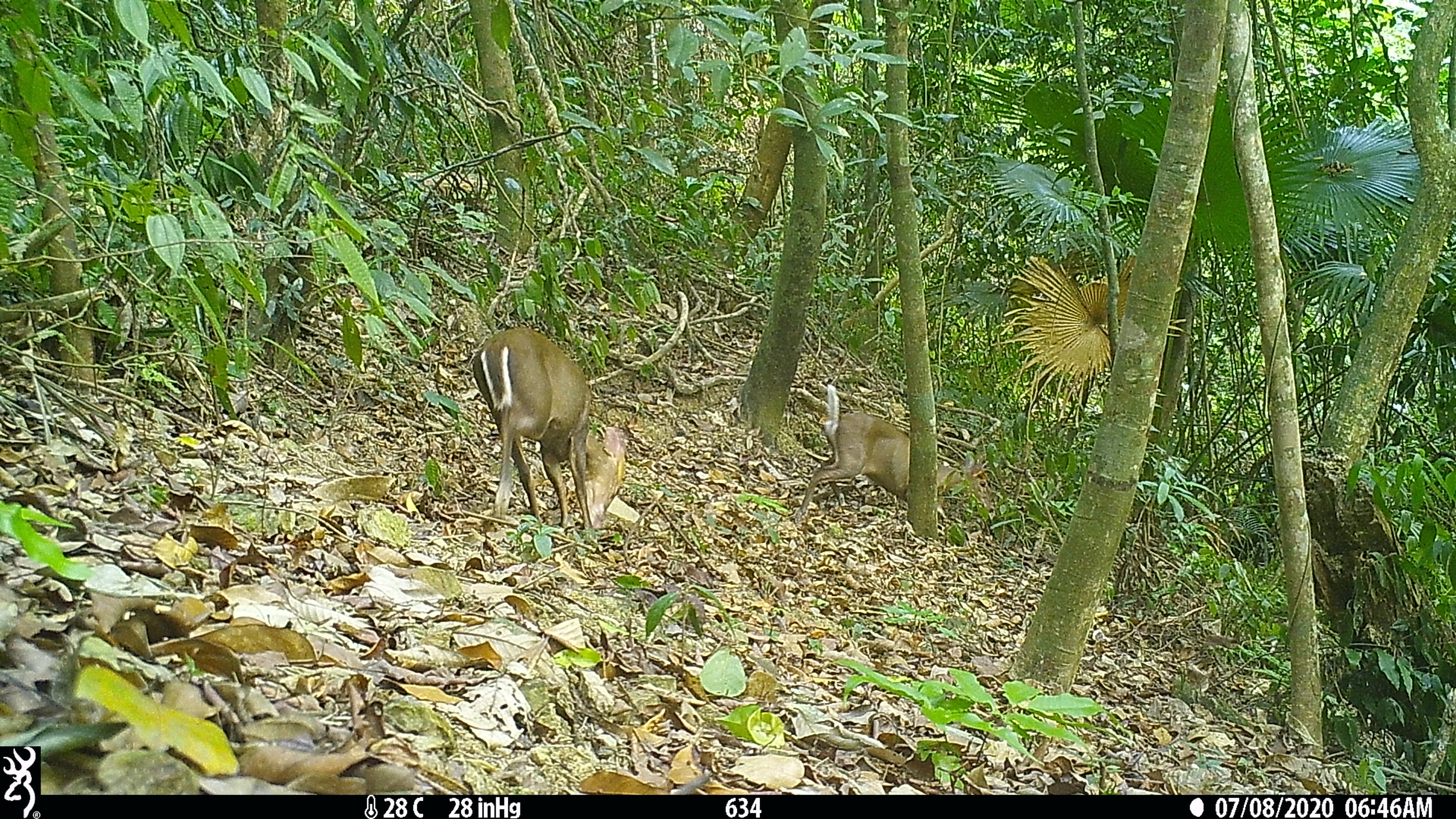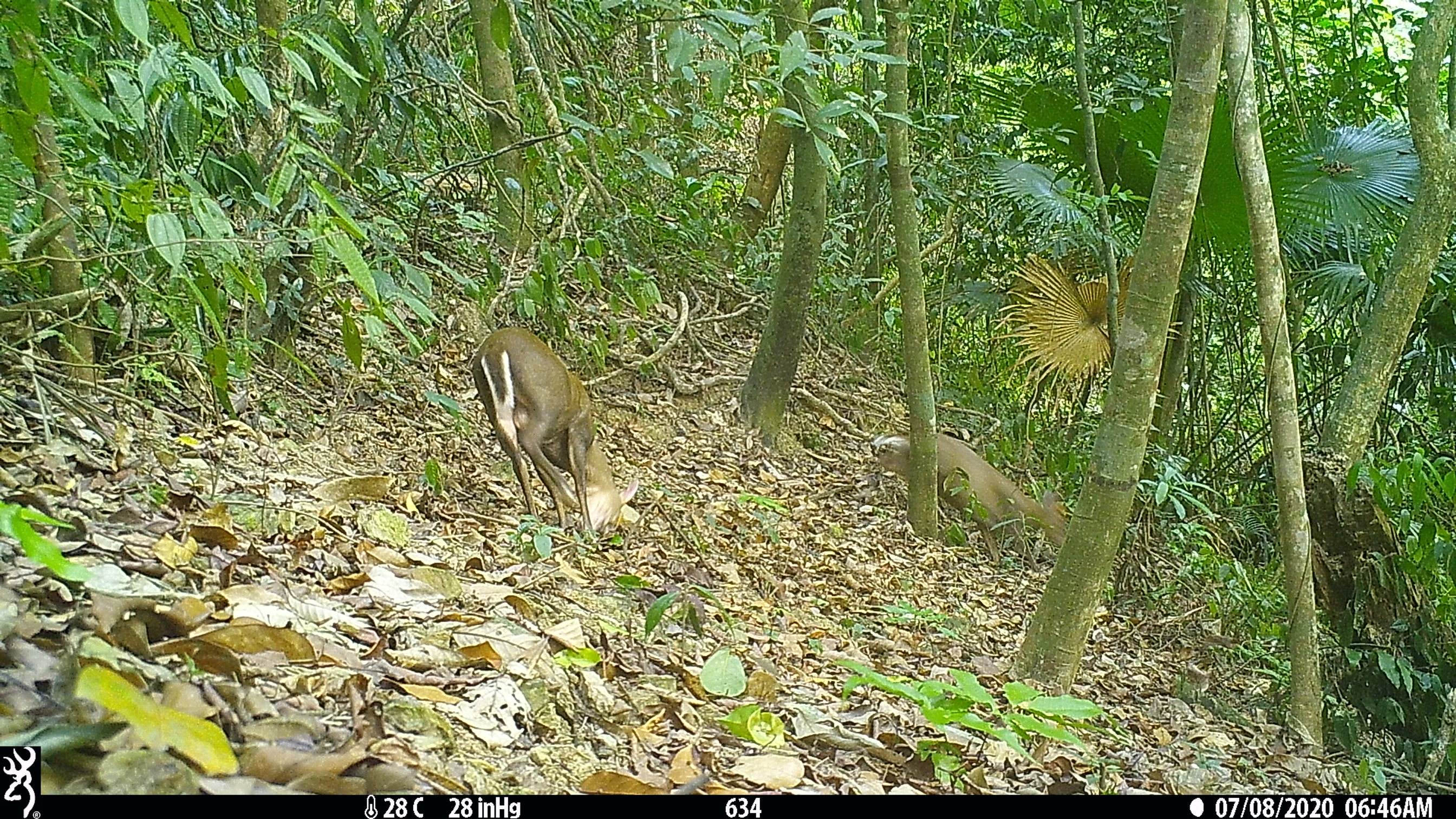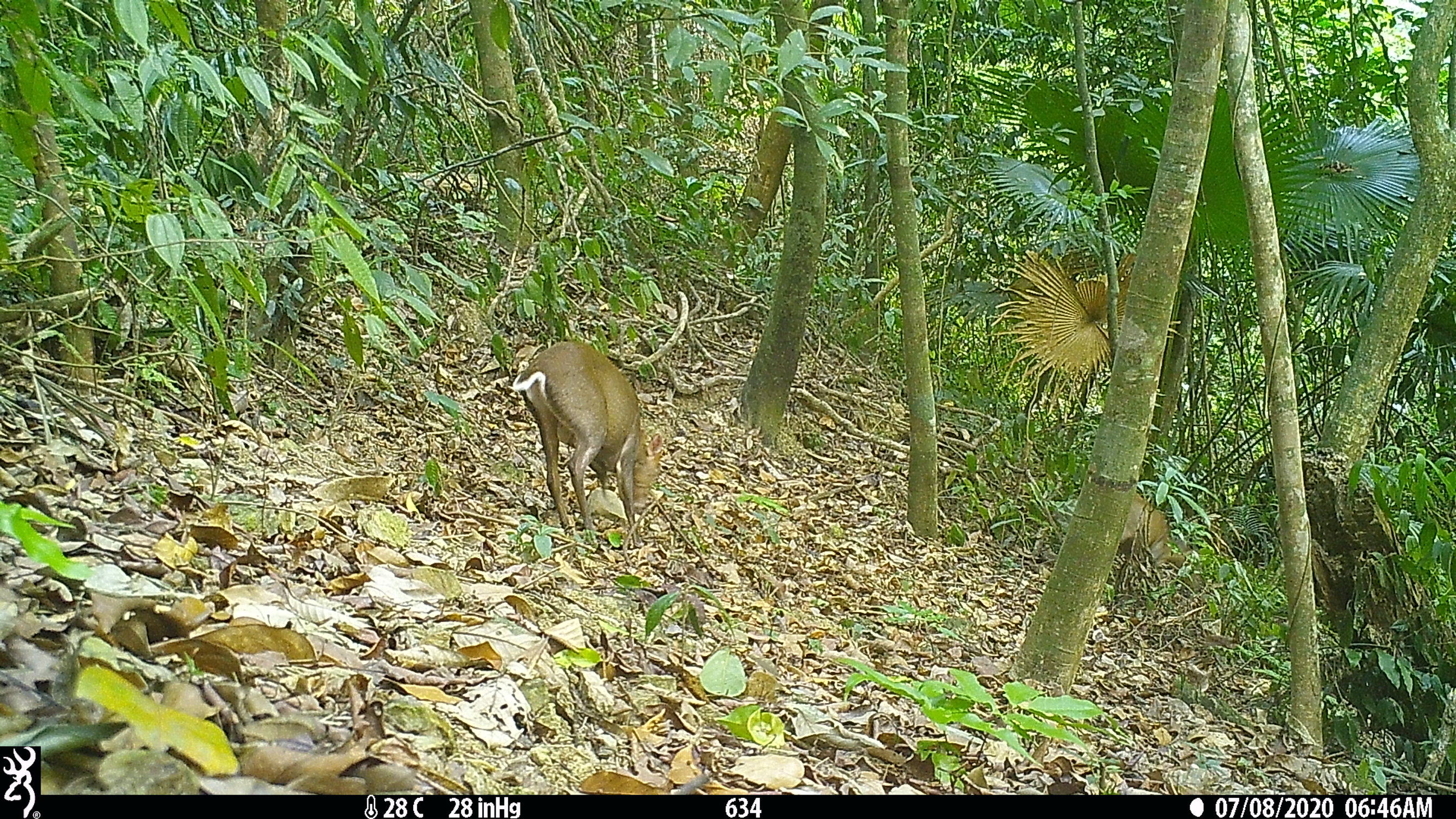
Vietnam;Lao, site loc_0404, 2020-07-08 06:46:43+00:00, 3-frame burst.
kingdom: Animalia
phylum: Chordata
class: Mammalia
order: Artiodactyla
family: Cervidae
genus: Muntiacus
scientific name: Muntiacus rooseveltorum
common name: roosevelt's muntjac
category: roosevelts muntjac group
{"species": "roosevelts muntjac group (roosevelt's muntjac) (Muntiacus rooseveltorum)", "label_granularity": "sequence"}